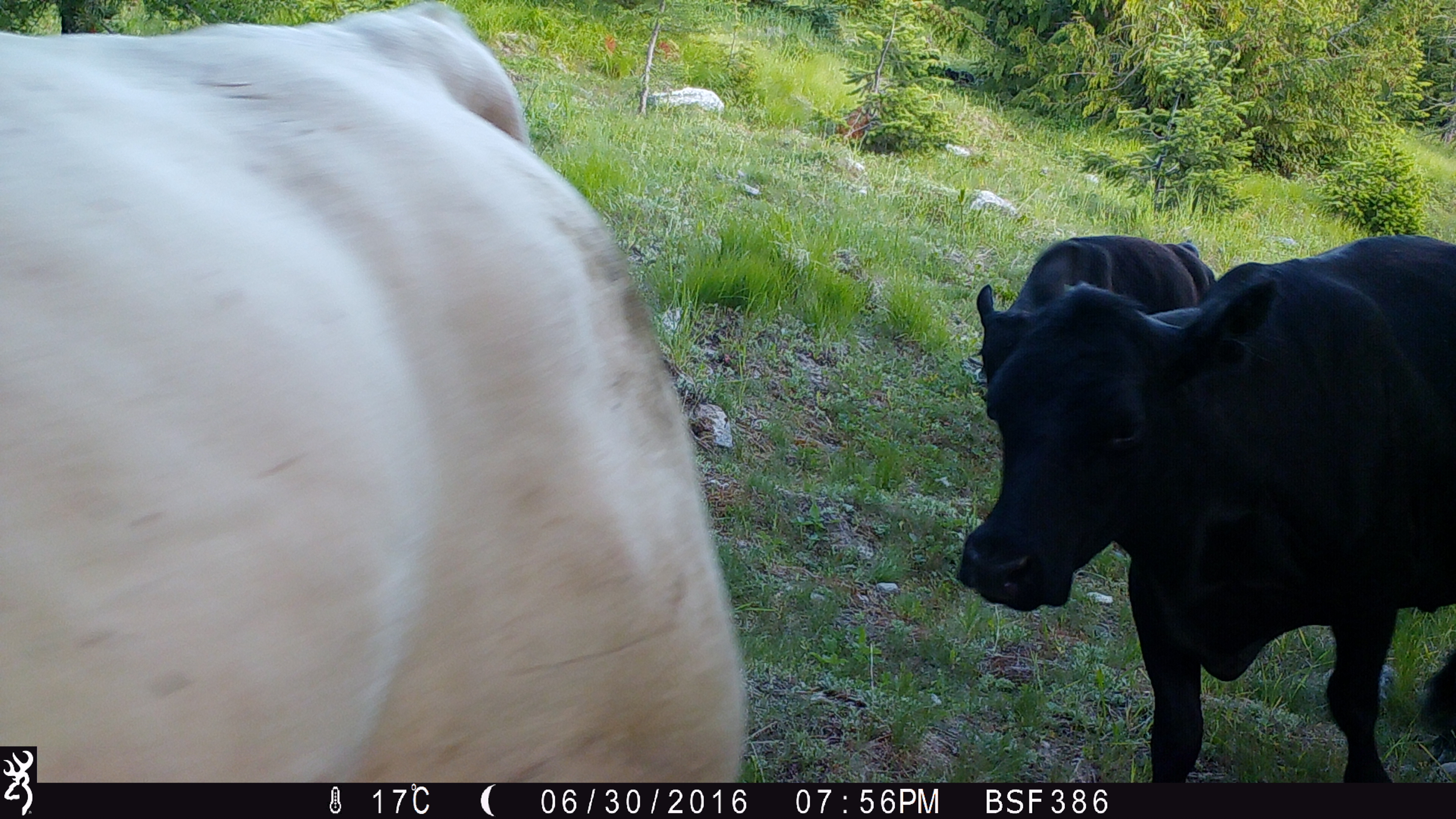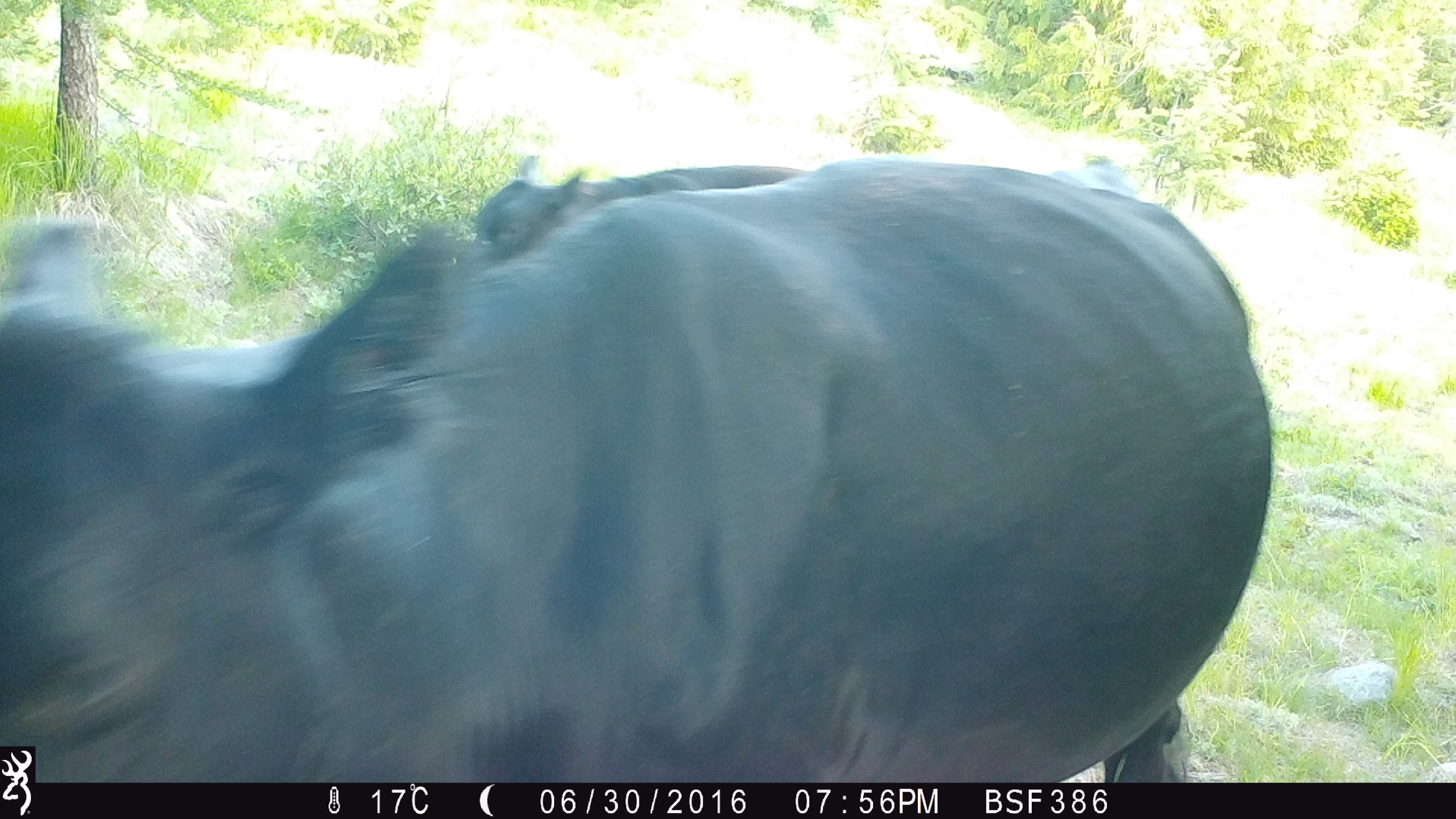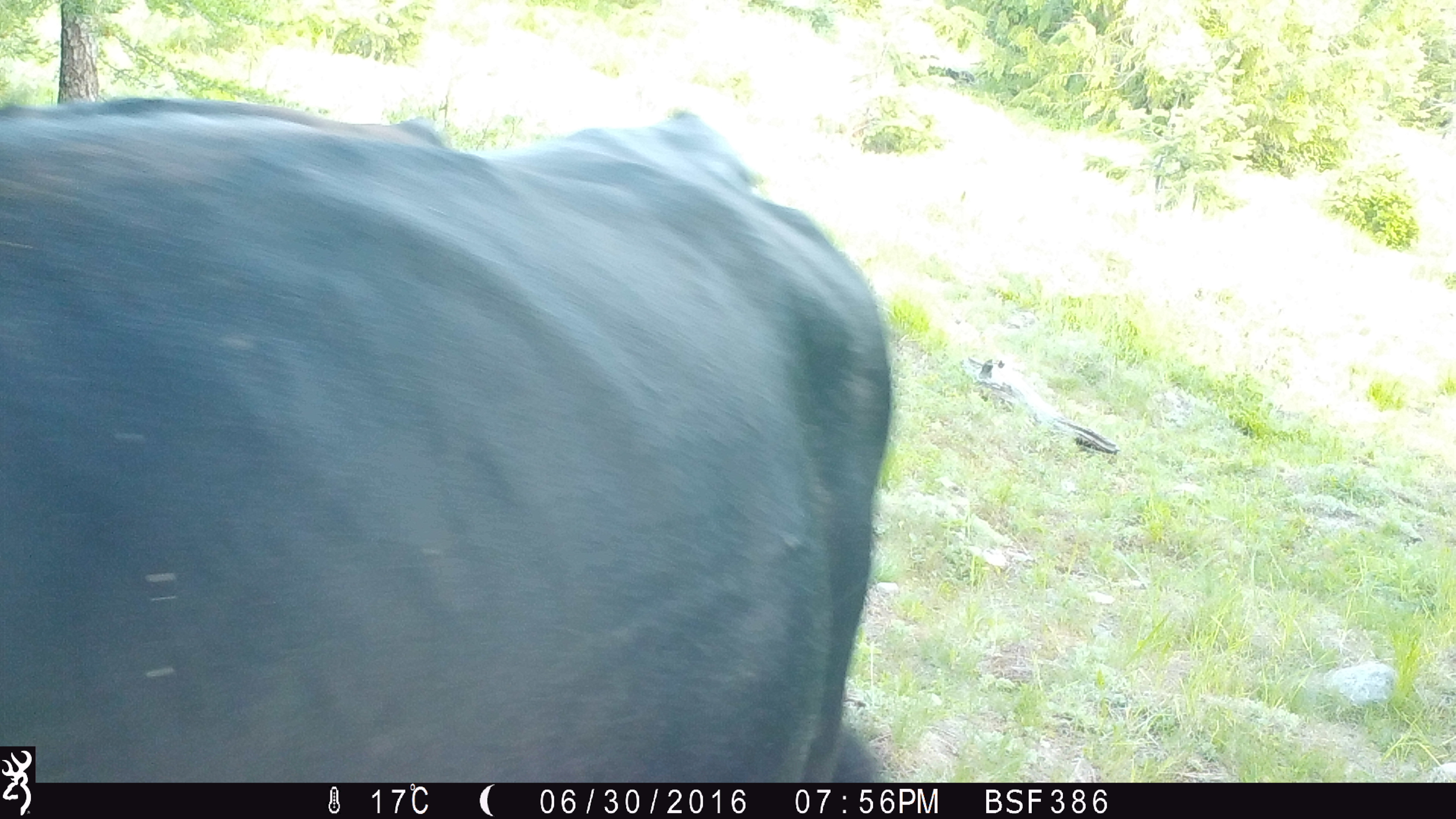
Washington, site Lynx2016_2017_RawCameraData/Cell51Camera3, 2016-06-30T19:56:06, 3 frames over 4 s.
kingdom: Animalia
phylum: Chordata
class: Mammalia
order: Artiodactyla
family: Bovidae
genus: Bos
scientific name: Bos taurus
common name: domestic cattle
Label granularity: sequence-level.